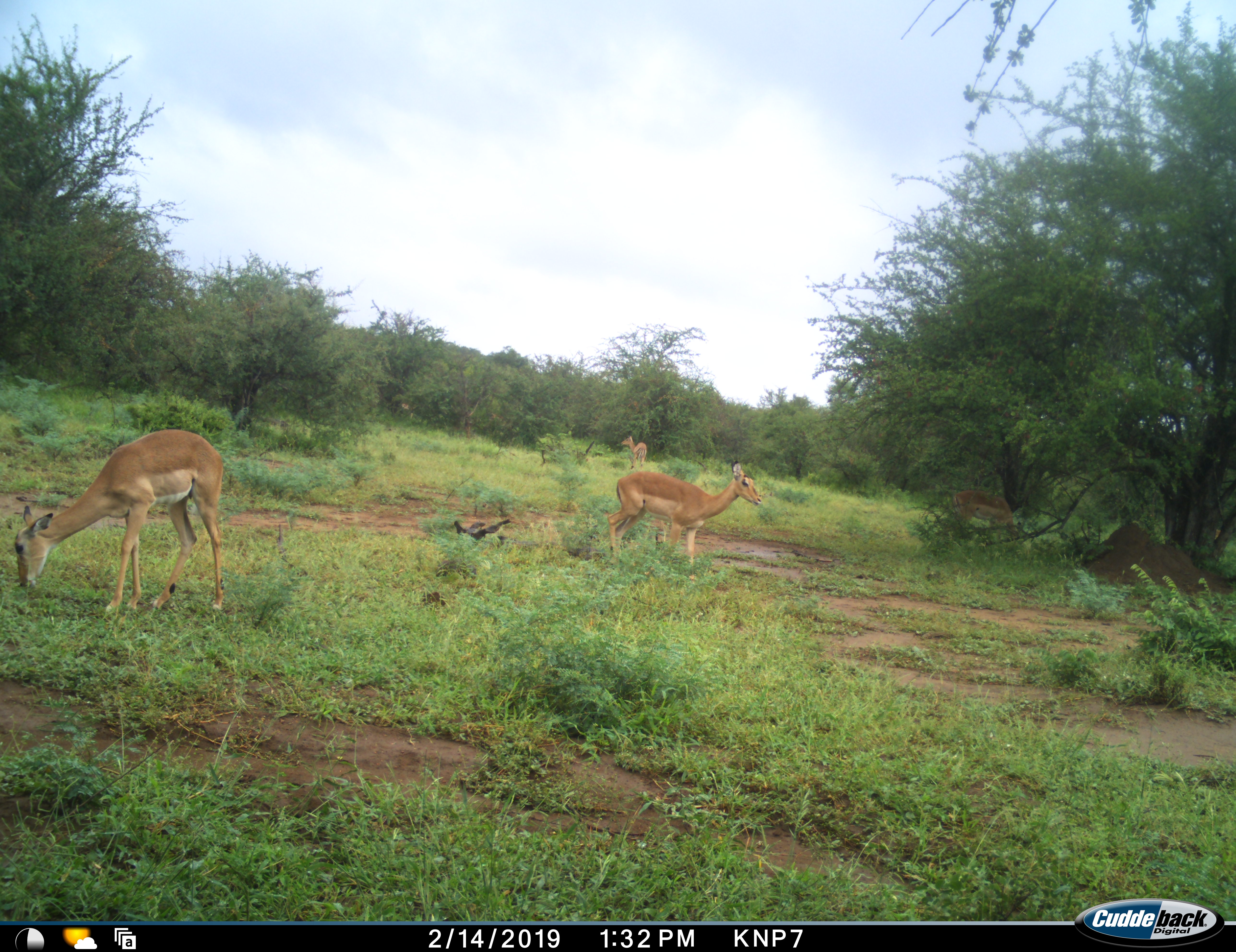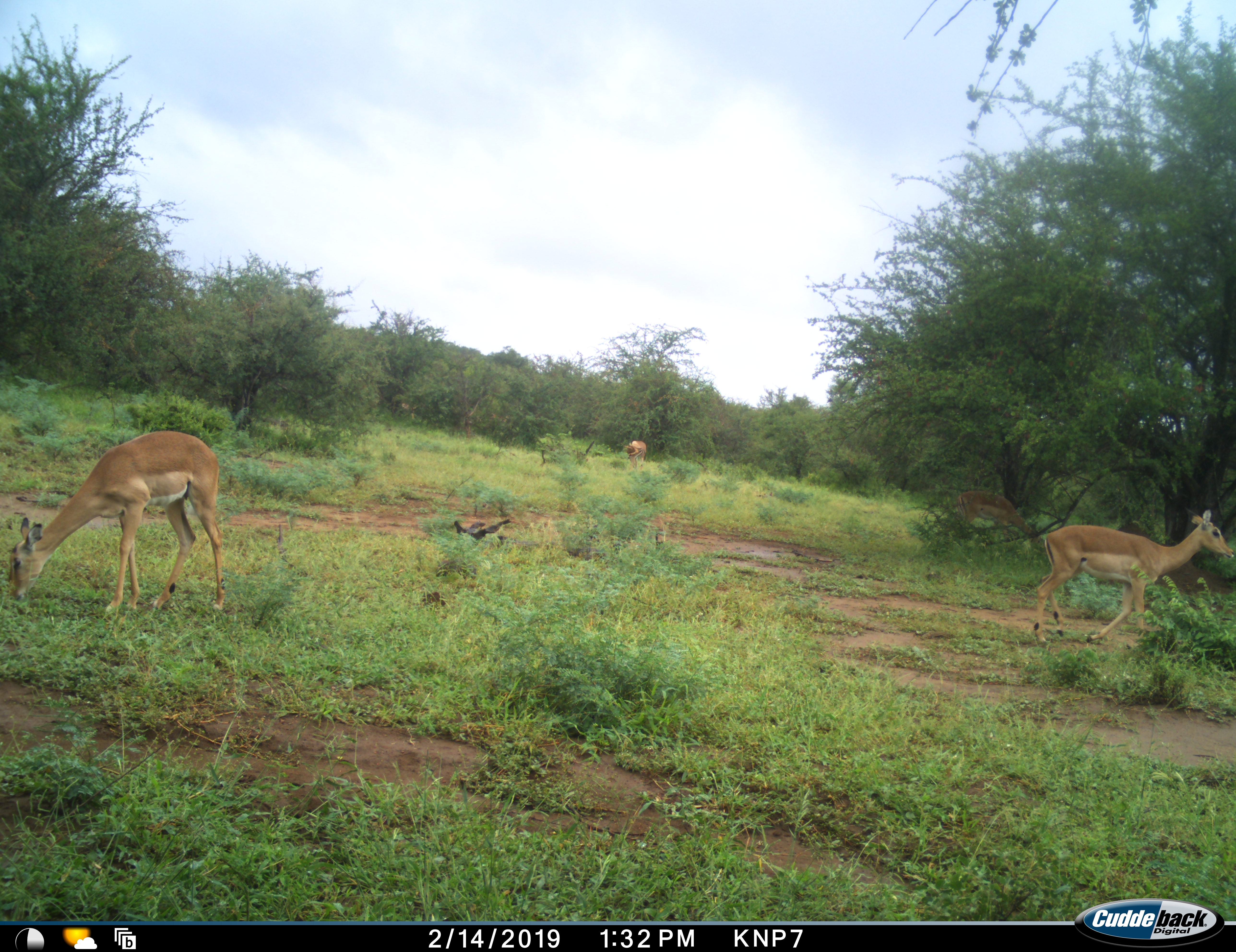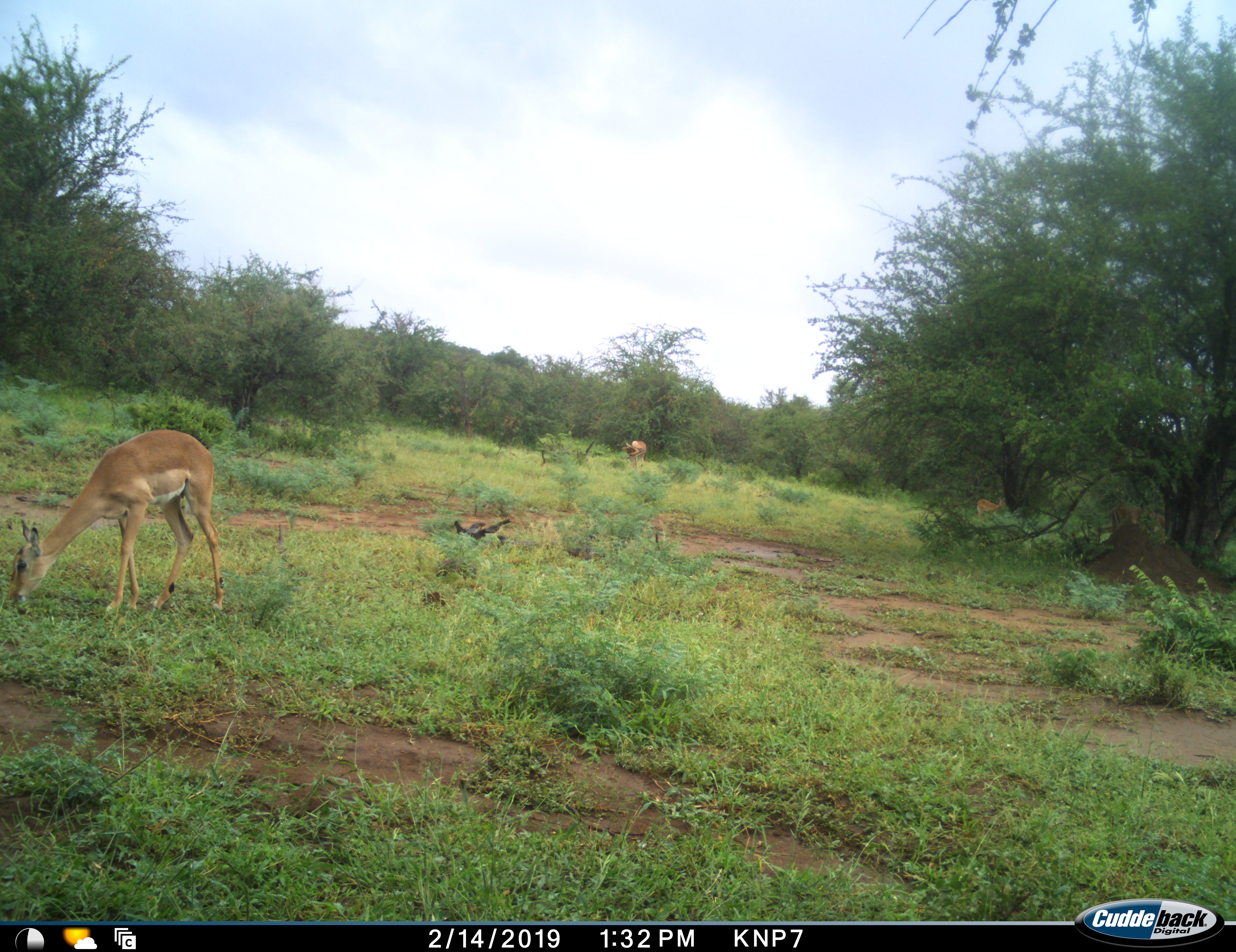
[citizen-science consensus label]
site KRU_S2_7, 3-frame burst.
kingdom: Animalia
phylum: Chordata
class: Mammalia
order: Artiodactyla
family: Bovidae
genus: Aepyceros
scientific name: Aepyceros melampus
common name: impala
Impala (Aepyceros melampus), count 4. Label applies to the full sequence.